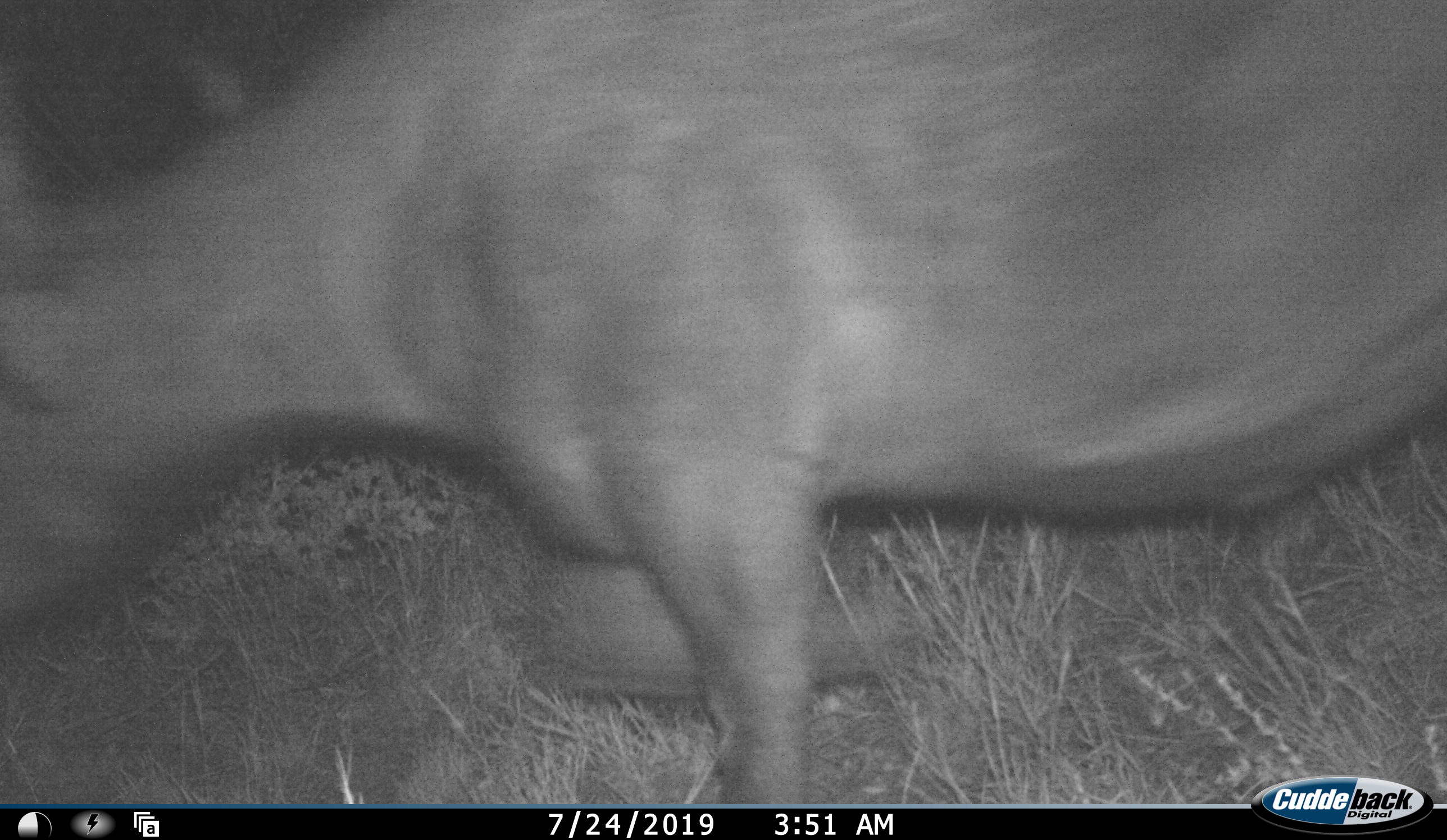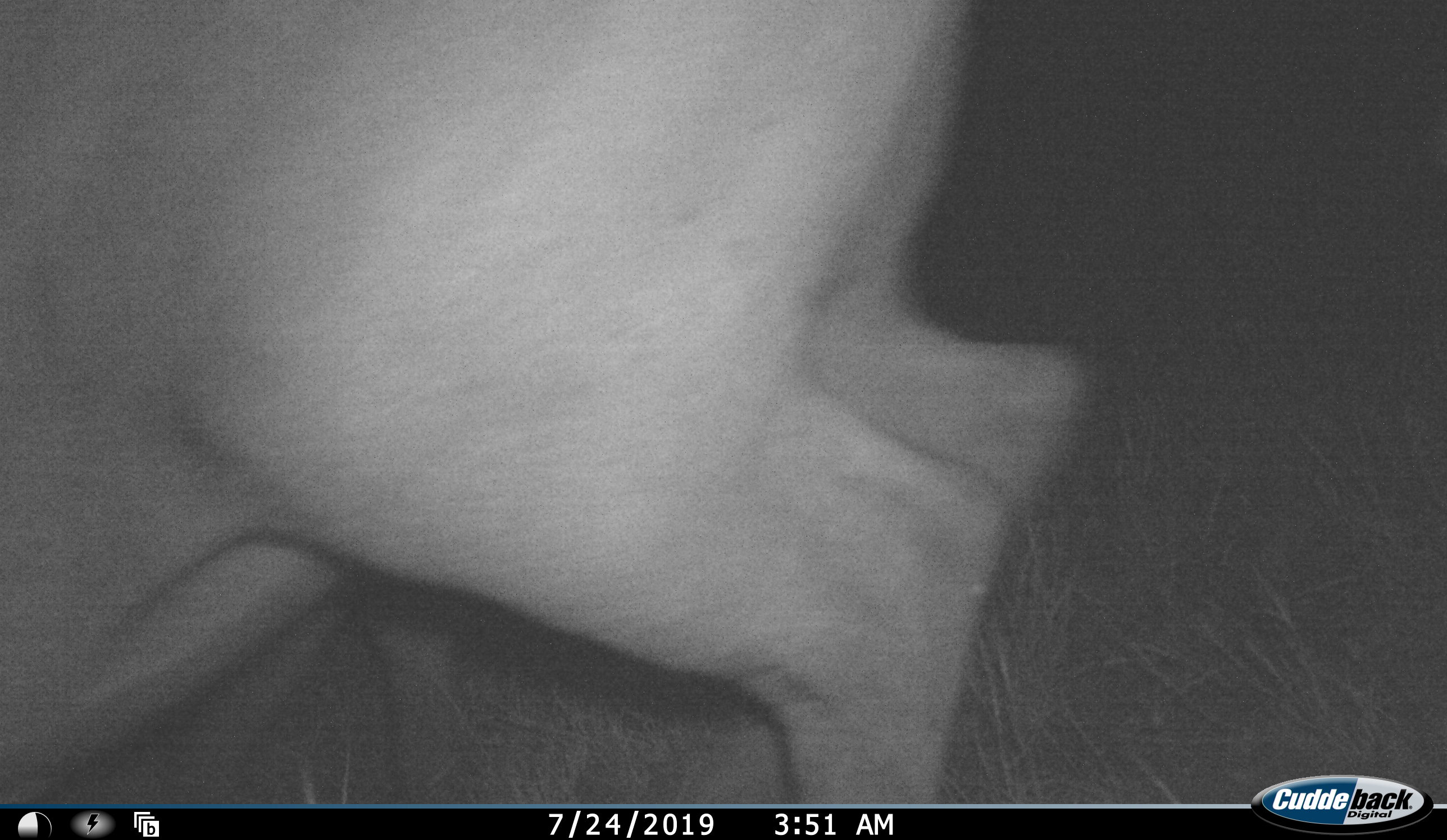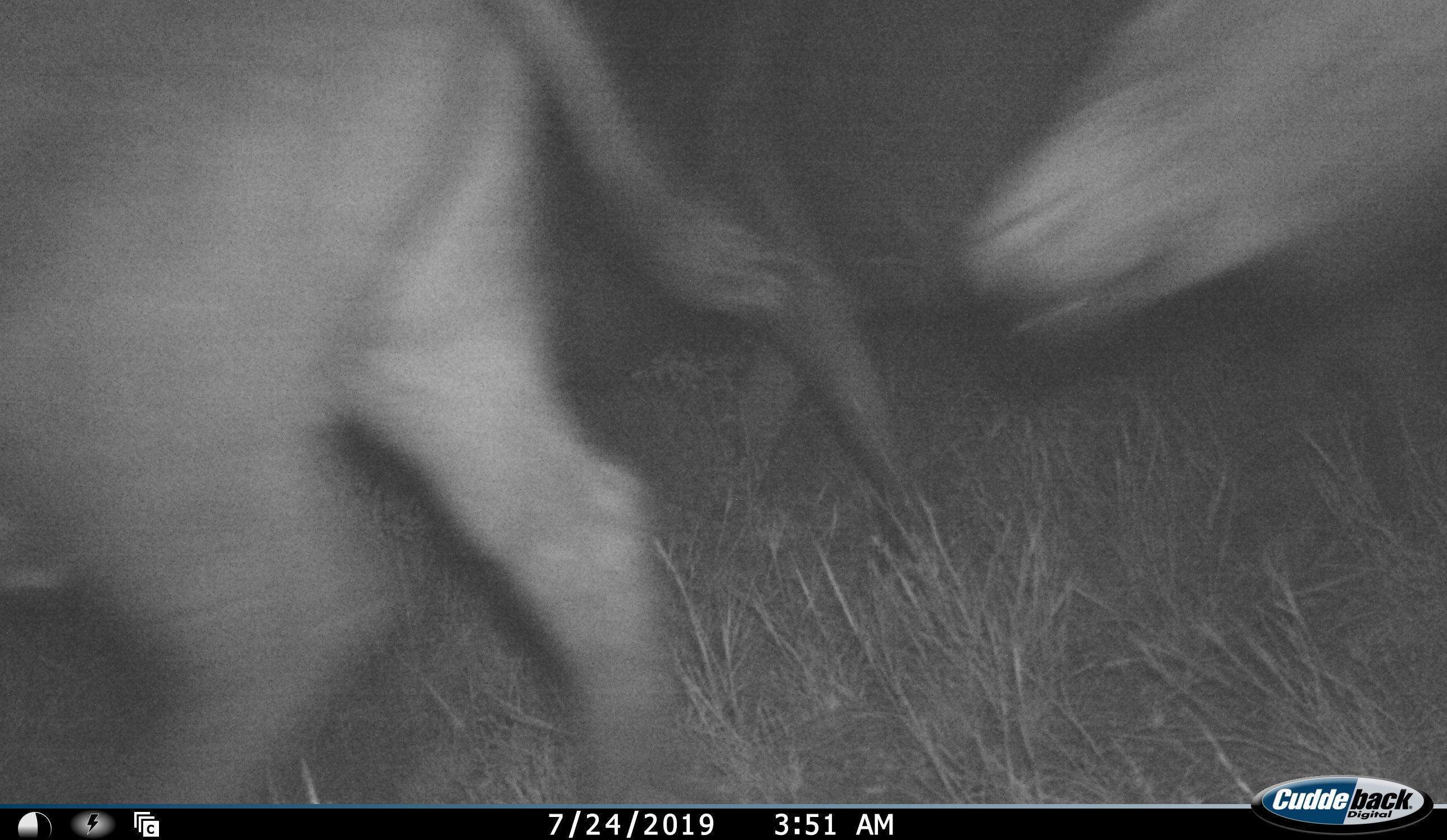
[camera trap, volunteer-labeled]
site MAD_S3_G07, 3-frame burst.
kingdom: Animalia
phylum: Chordata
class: Mammalia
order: Artiodactyla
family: Bovidae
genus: Syncerus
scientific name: Syncerus caffer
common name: african buffalo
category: buffalo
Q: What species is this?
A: Buffalo (african buffalo) (Syncerus caffer).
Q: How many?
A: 2.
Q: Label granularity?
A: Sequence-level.